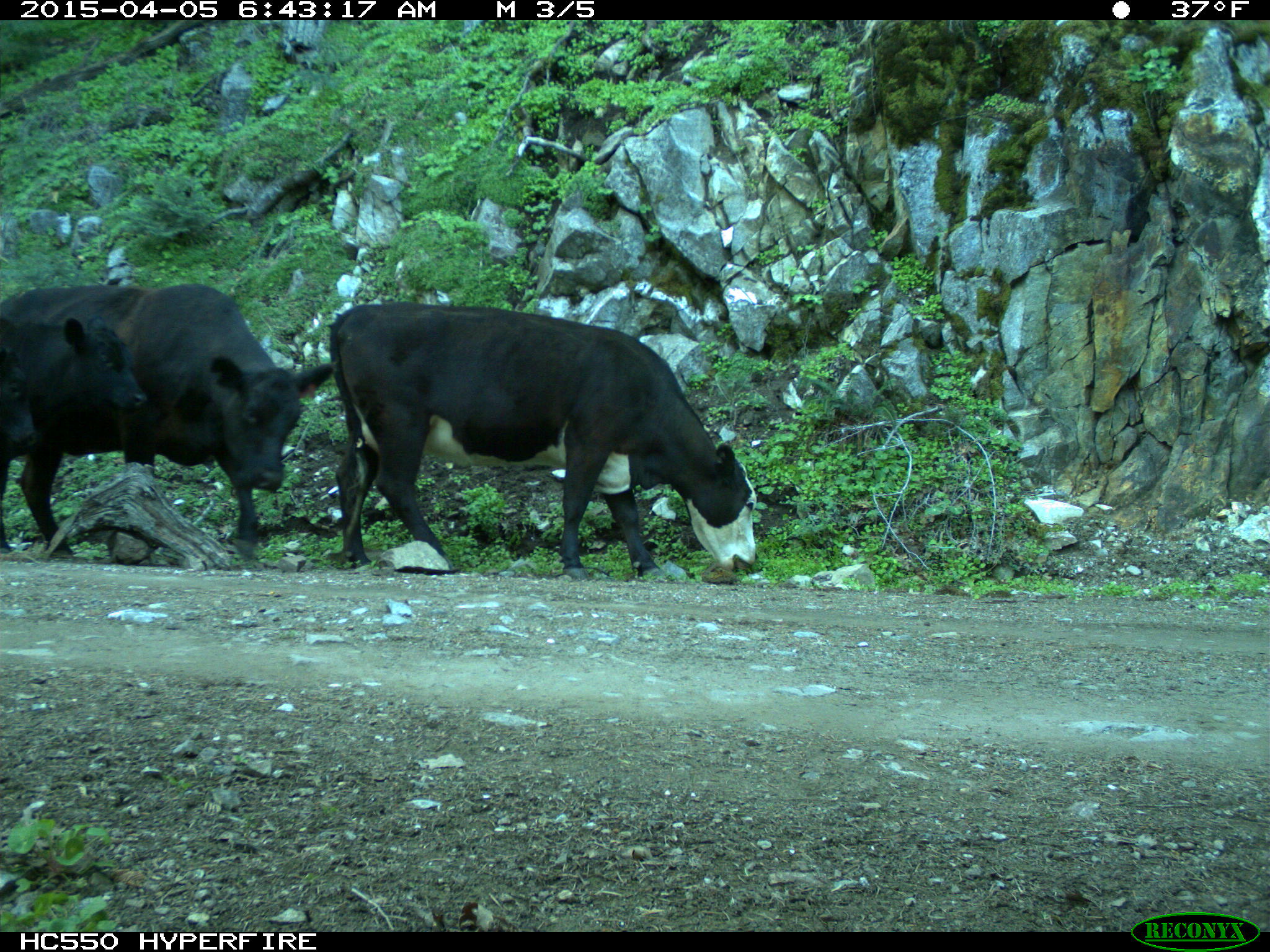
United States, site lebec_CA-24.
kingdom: Animalia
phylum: Chordata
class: Mammalia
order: Artiodactyla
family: Bovidae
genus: Bos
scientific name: Bos taurus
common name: domestic cow